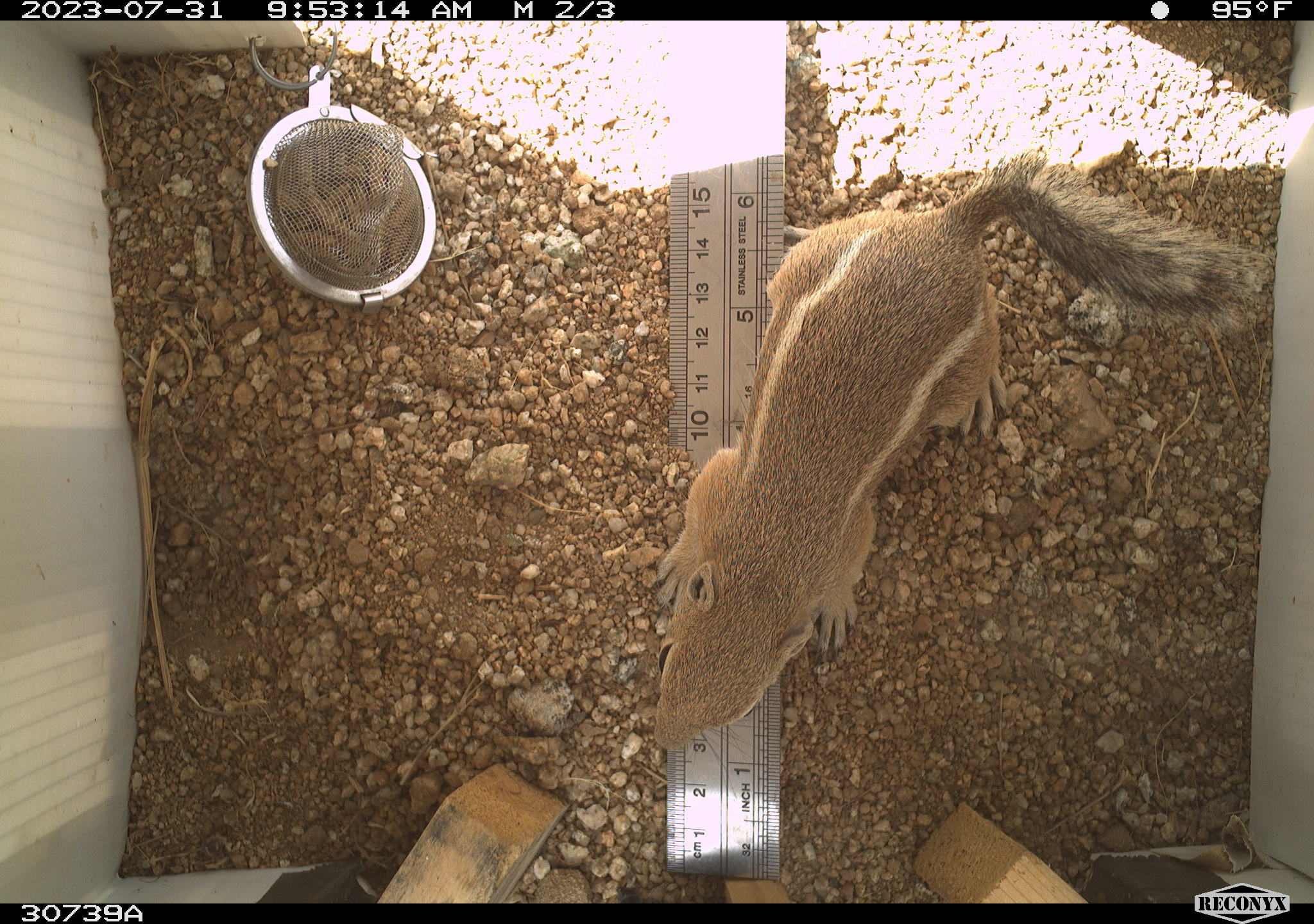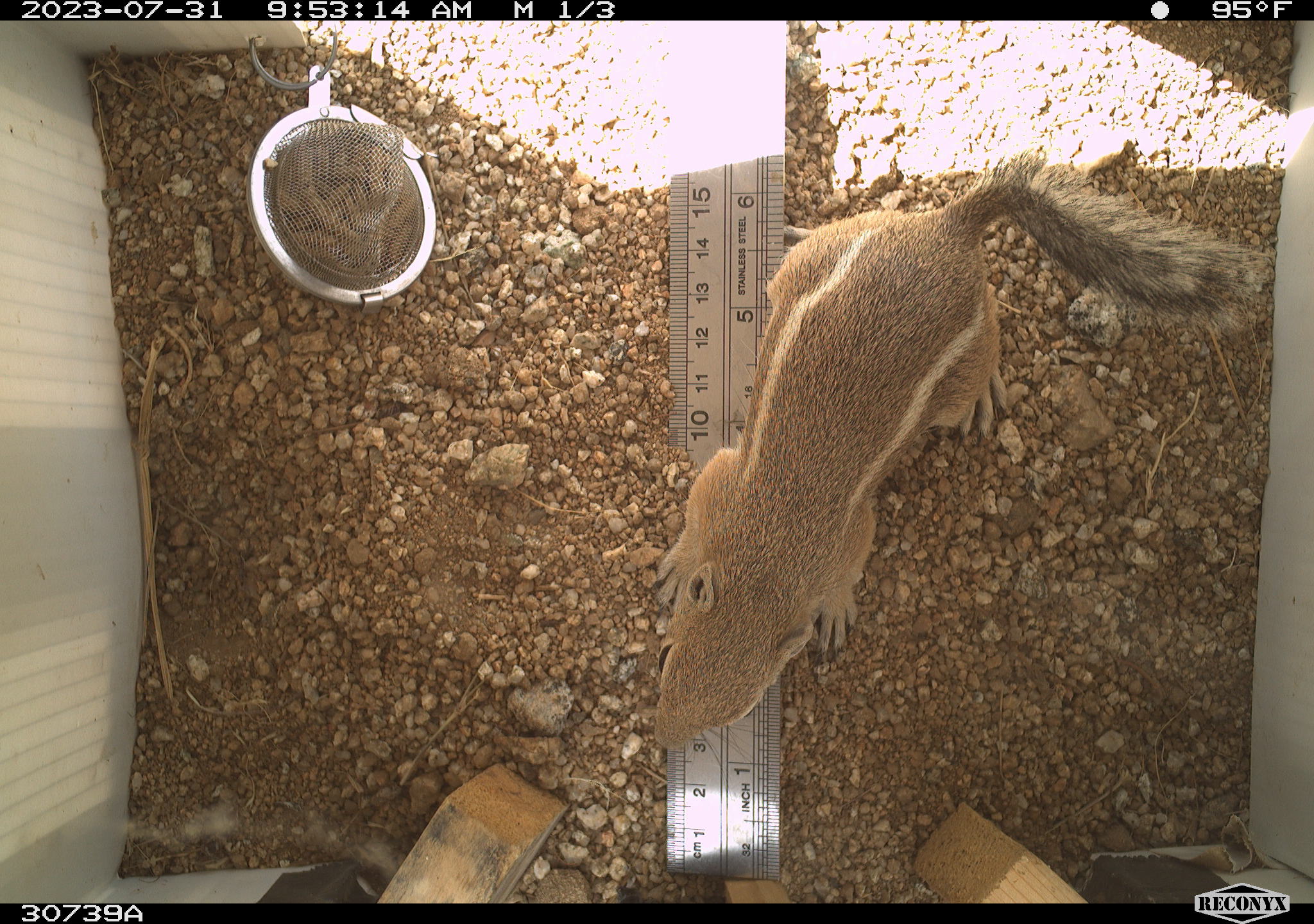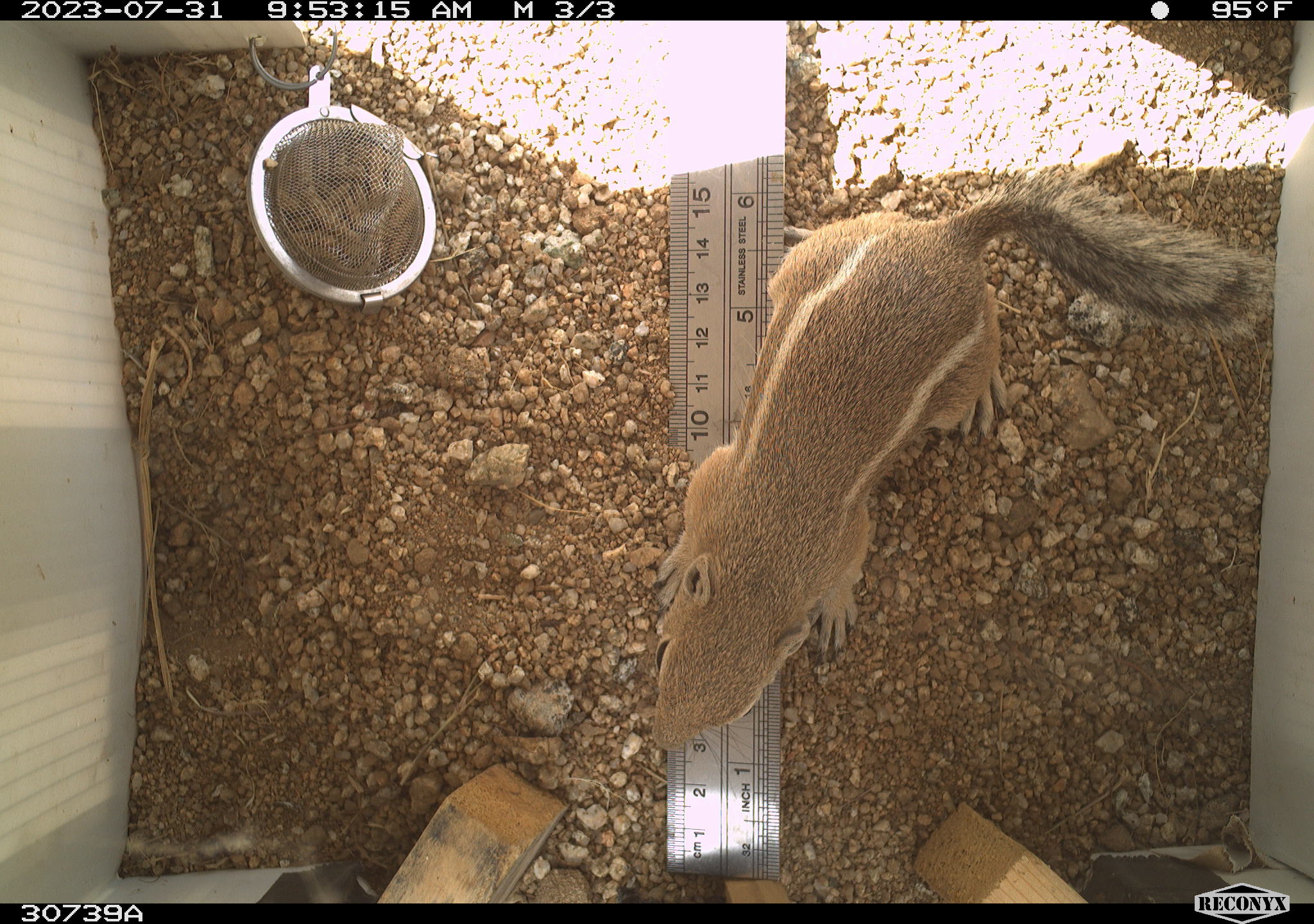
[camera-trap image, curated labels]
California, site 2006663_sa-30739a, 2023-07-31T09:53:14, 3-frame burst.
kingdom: Animalia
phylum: Chordata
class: Mammalia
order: Rodentia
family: Sciuridae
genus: Ammospermophilus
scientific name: Ammospermophilus leucurus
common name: white-tailed antelope squirrel